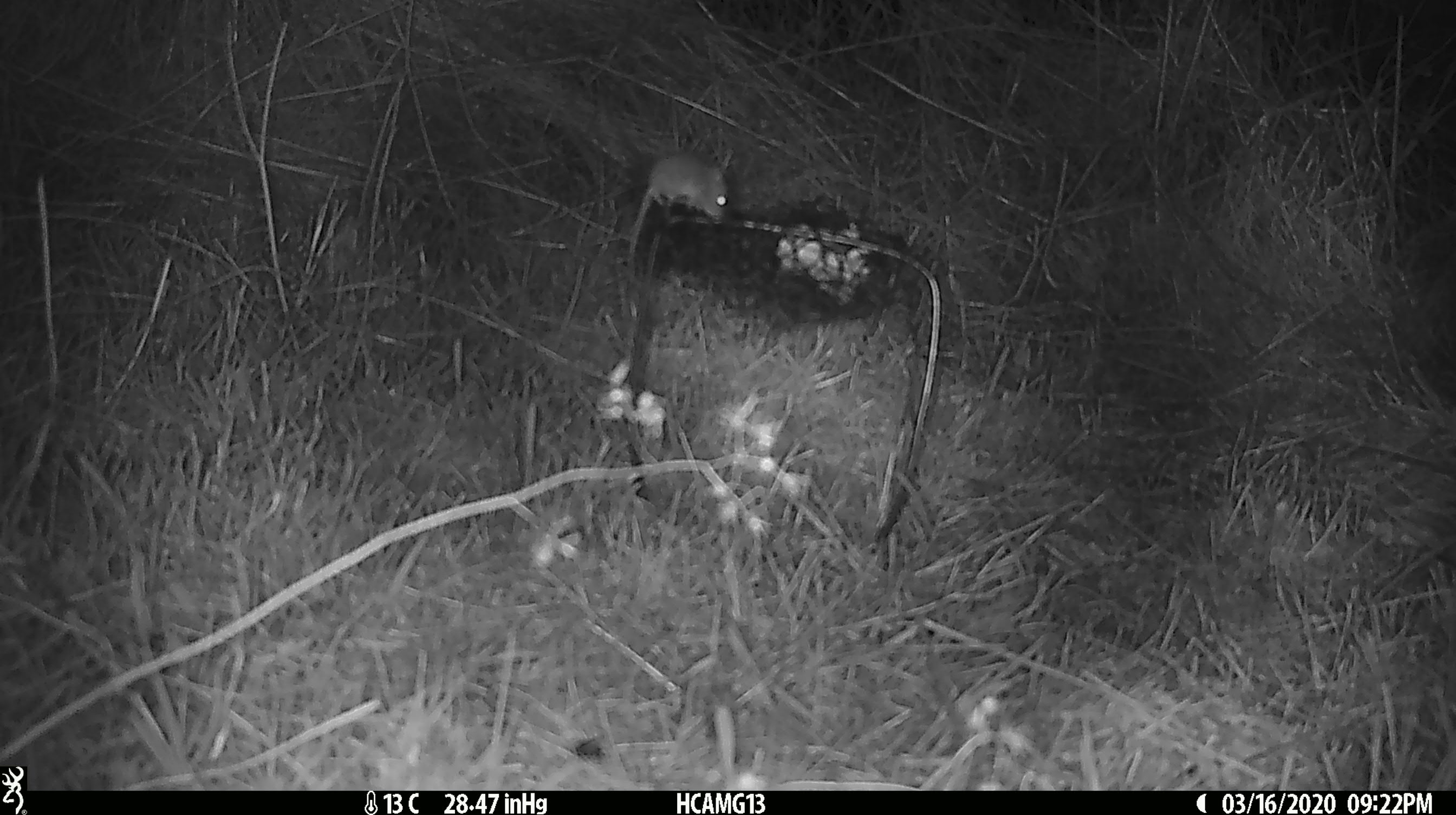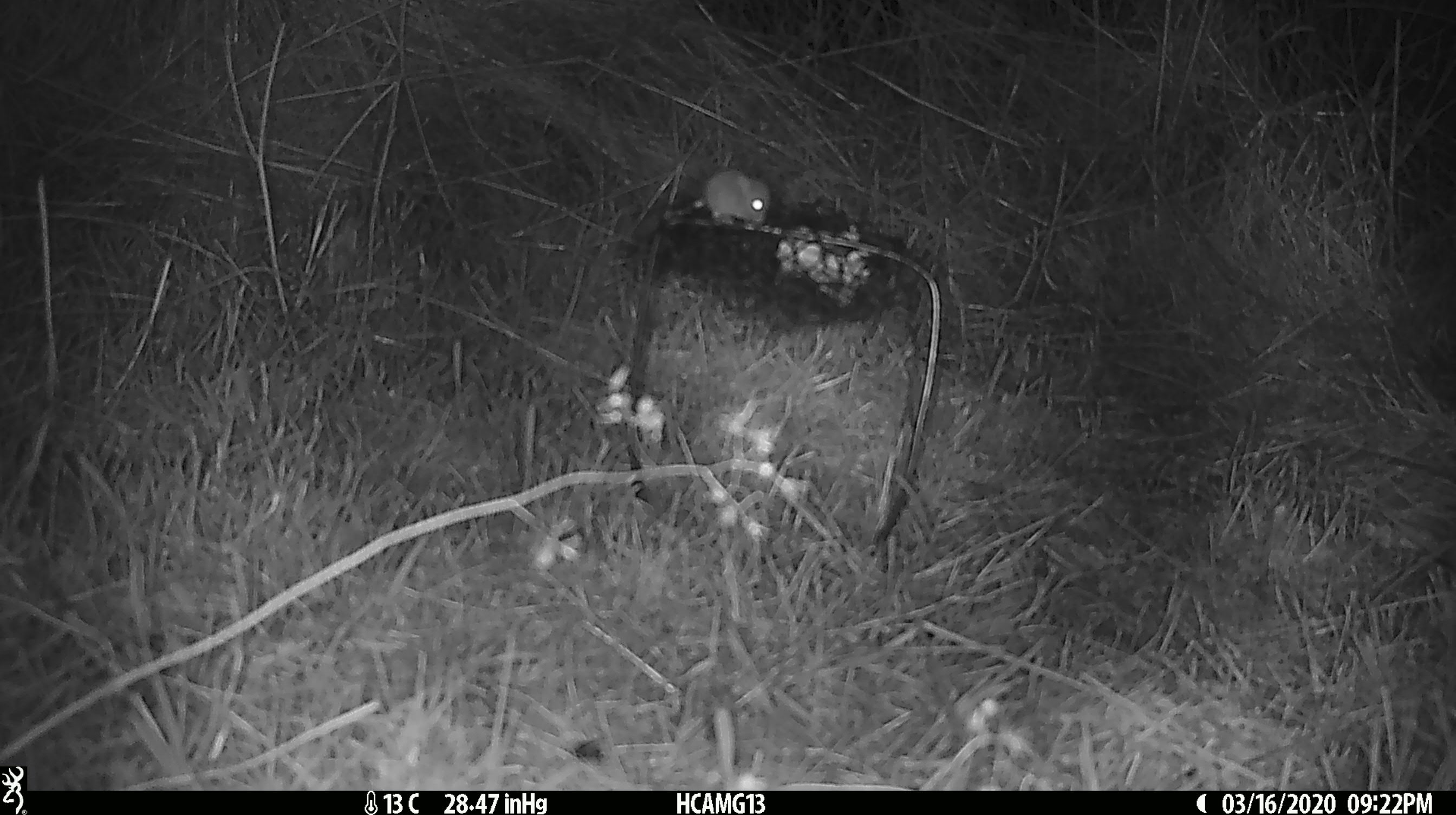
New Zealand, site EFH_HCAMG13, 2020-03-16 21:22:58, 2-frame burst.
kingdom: Animalia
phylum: Chordata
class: Mammalia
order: Rodentia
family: Muridae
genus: Mus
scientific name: Mus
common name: mouse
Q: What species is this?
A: Mouse (Mus).